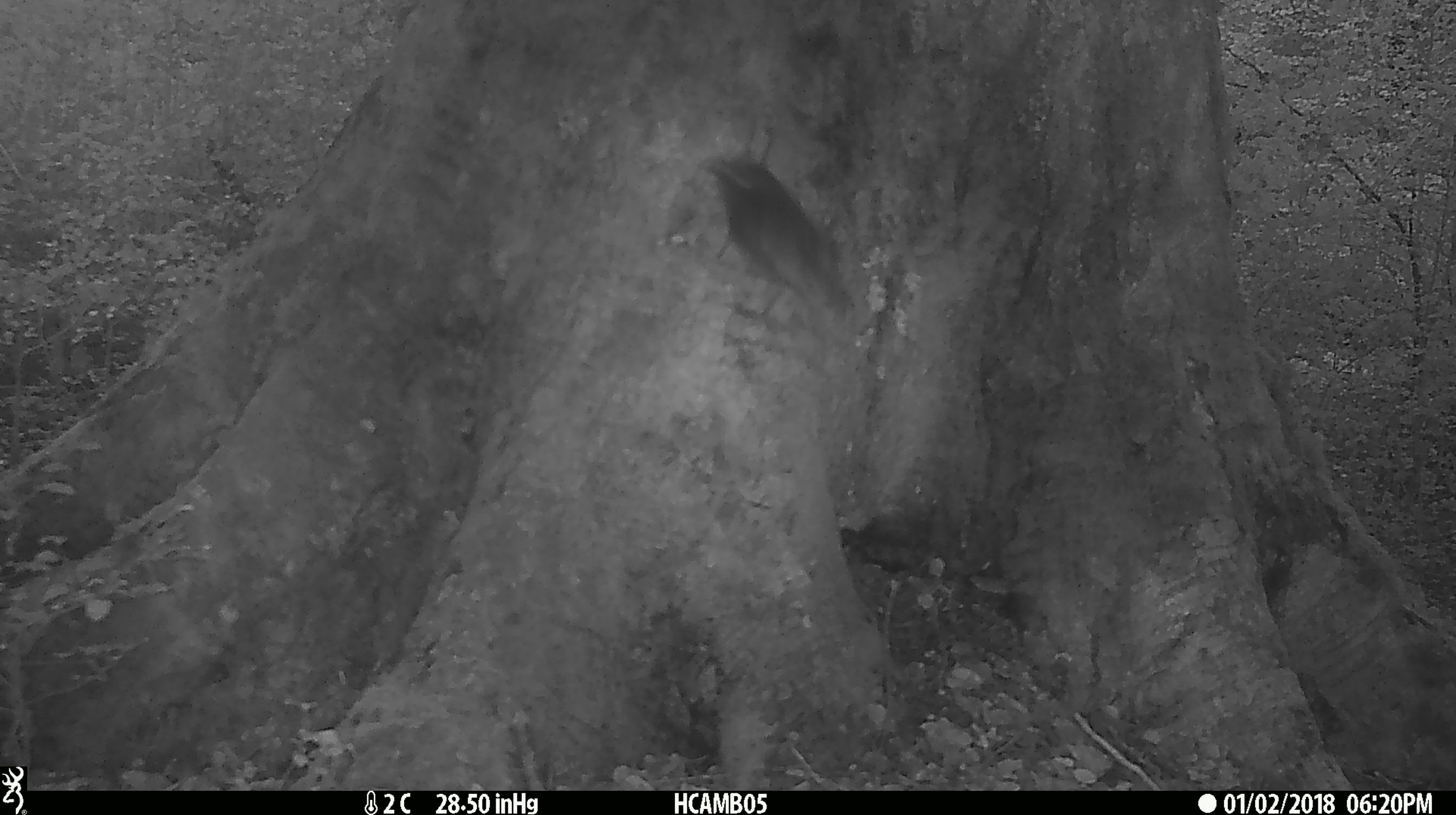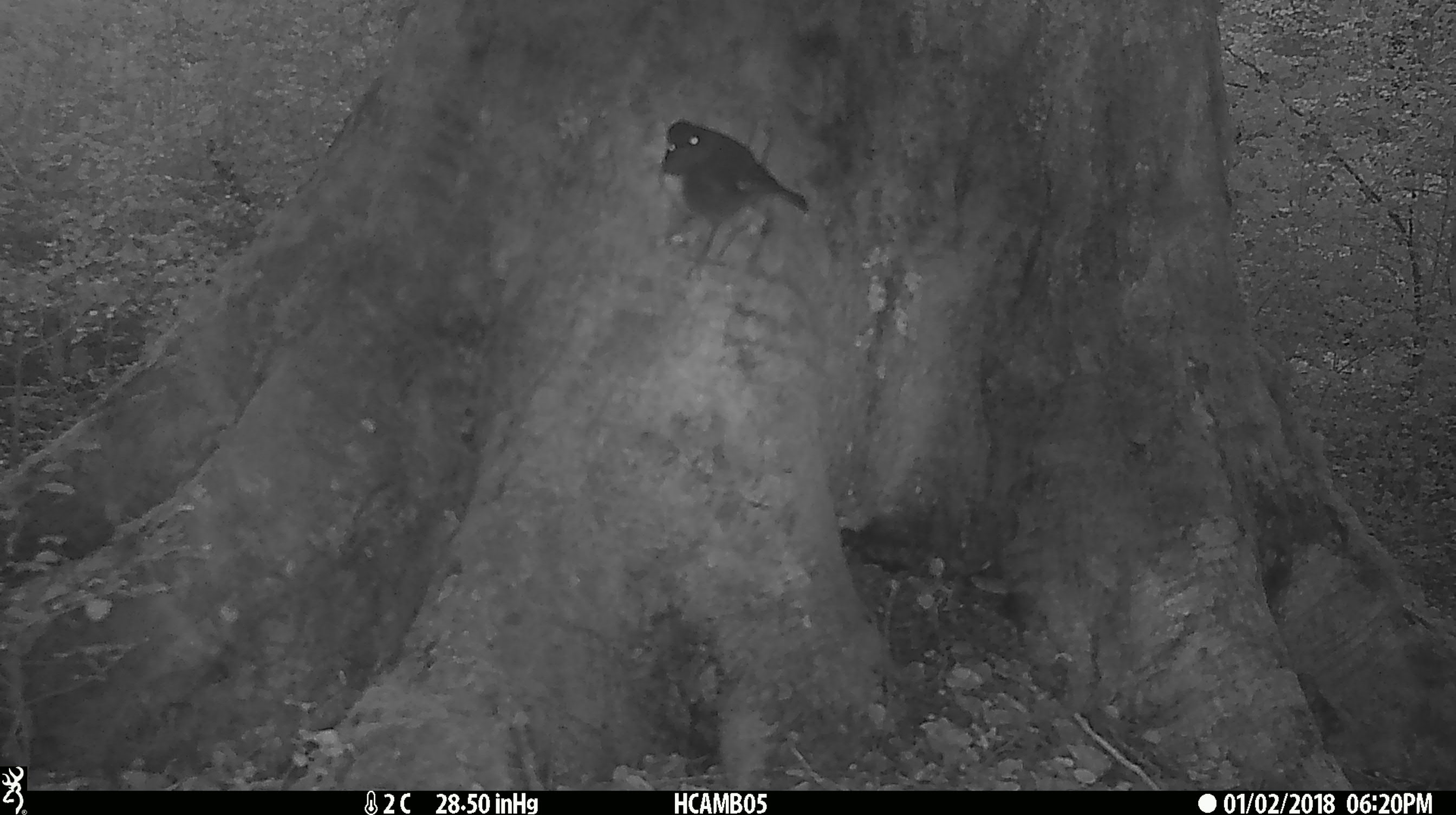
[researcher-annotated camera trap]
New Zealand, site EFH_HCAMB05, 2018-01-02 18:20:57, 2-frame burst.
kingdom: Animalia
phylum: Chordata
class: Aves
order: Passeriformes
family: Petroicidae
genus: Petroica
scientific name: Petroica australis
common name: new zealand robin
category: robin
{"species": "robin (new zealand robin) (Petroica australis)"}